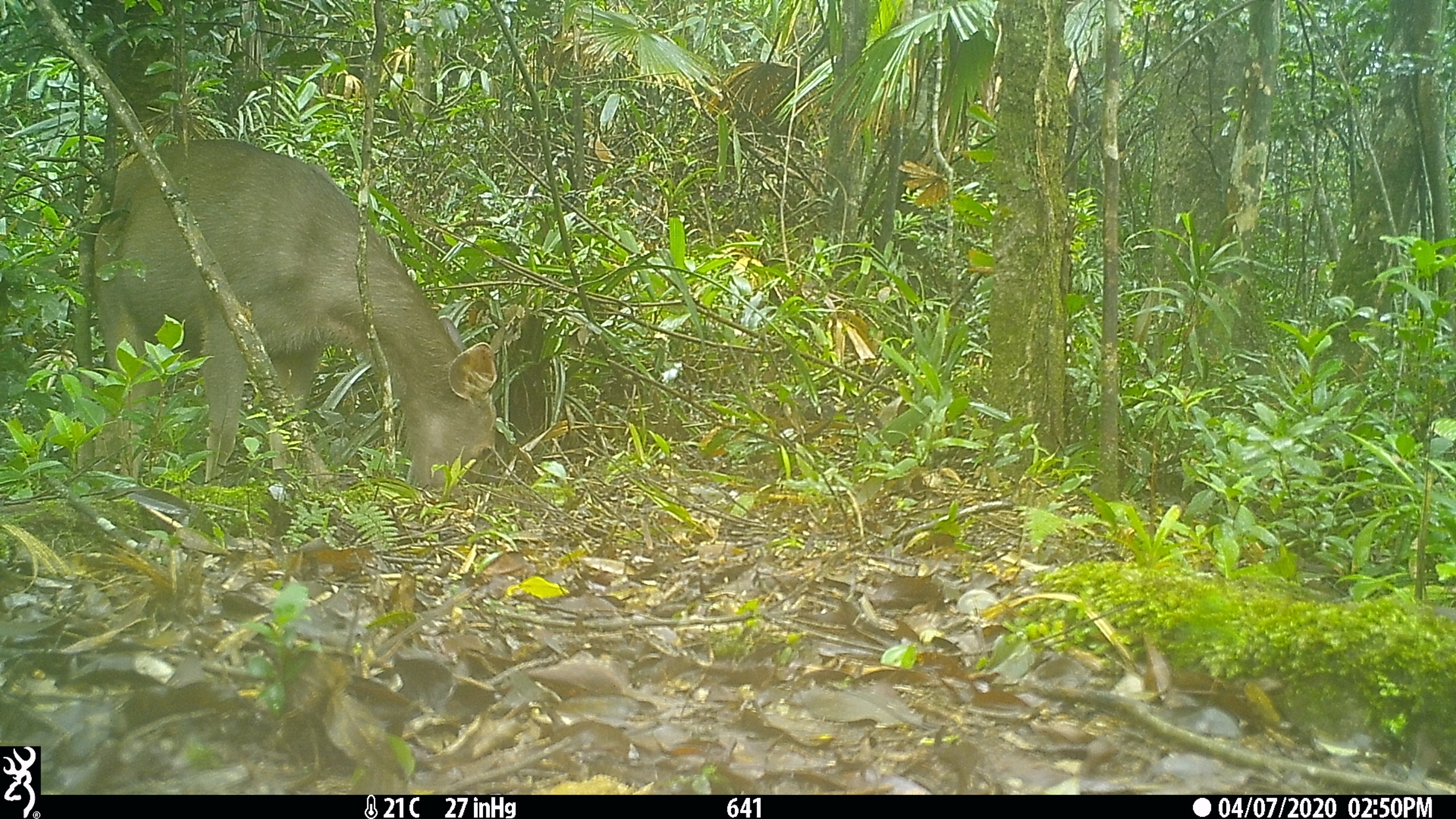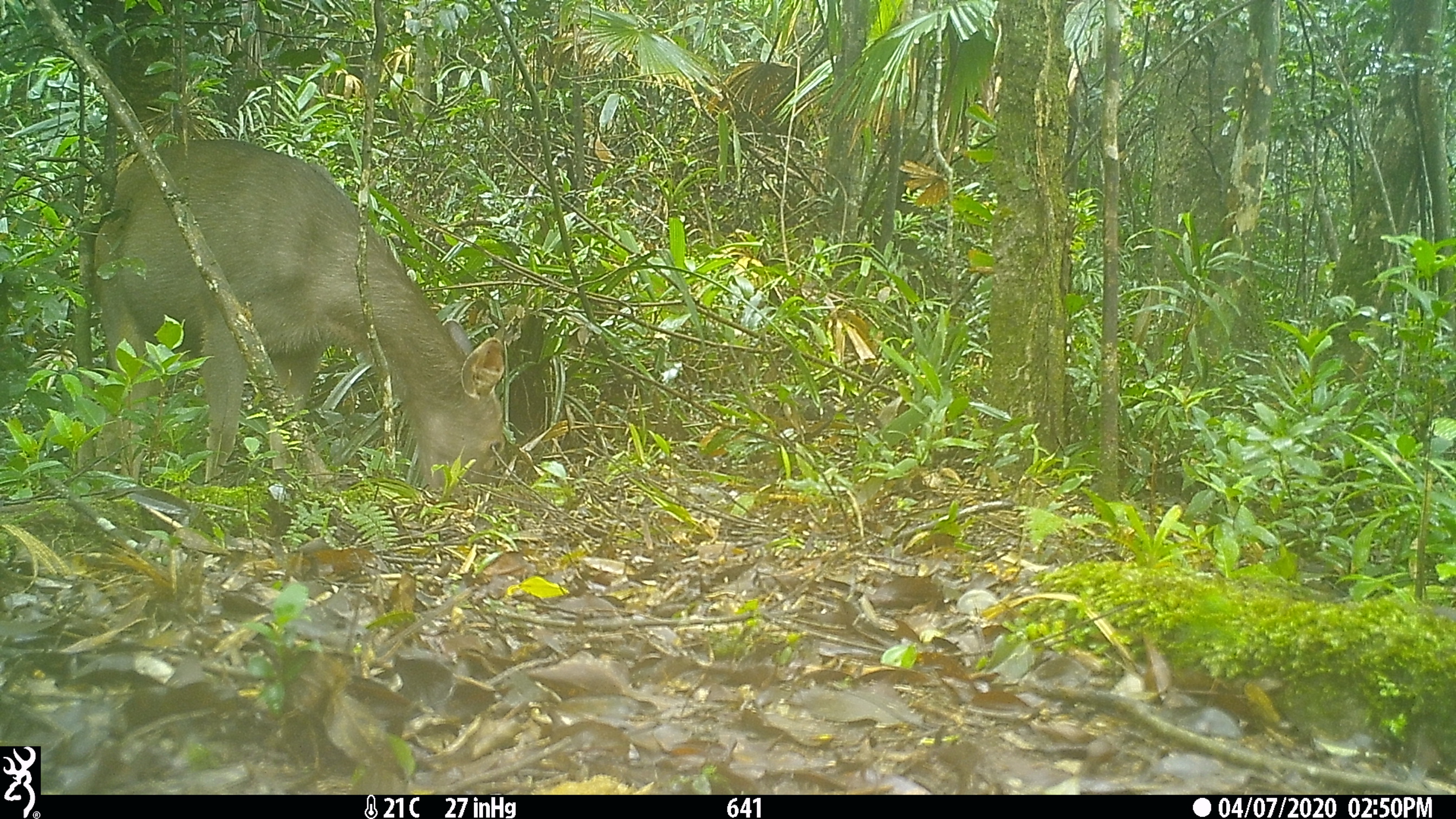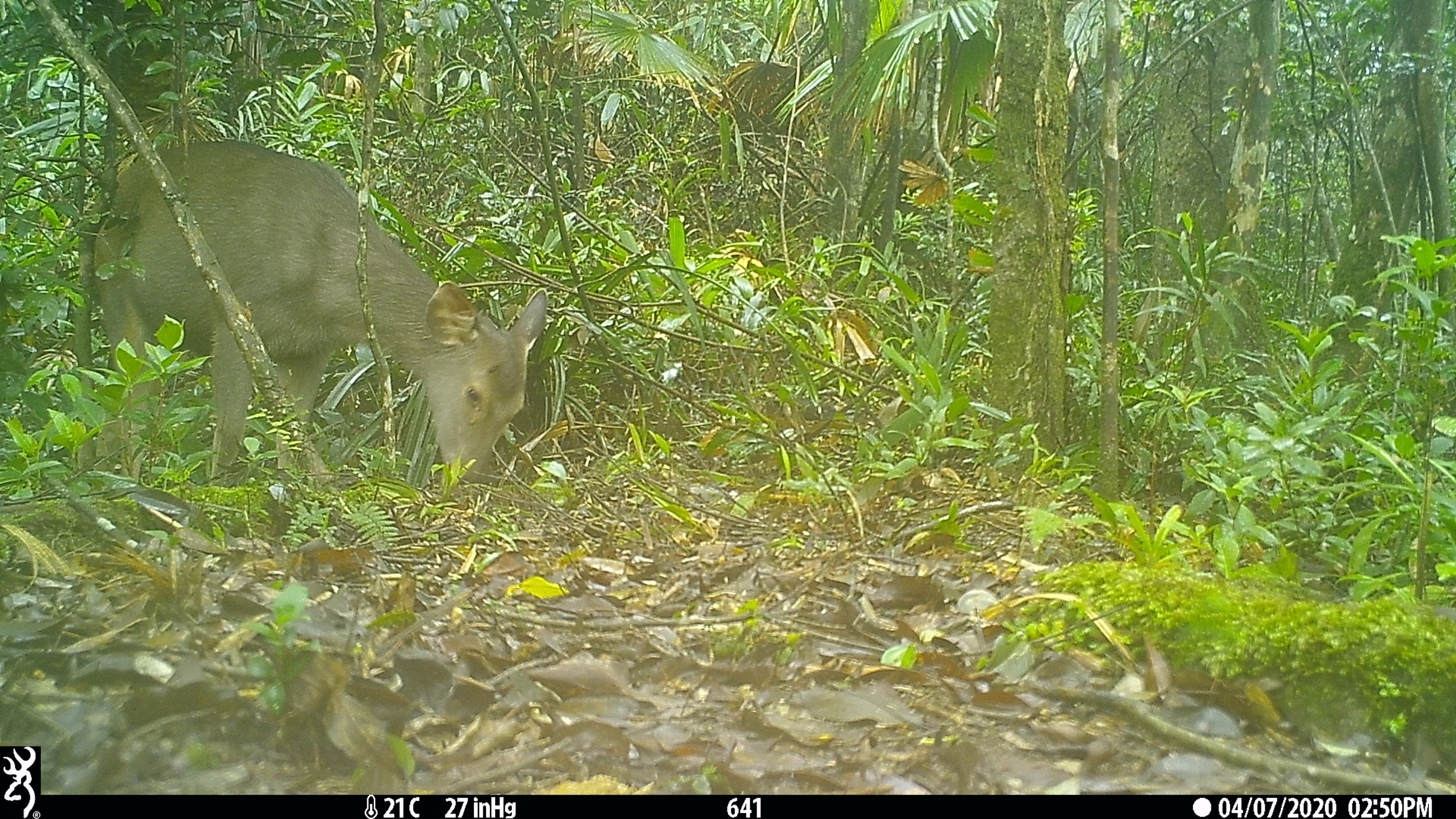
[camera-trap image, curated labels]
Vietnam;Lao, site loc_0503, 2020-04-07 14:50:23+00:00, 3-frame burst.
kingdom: Animalia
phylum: Chordata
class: Mammalia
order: Artiodactyla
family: Cervidae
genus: Rusa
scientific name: Rusa unicolor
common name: sambar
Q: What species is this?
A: Sambar (Rusa unicolor).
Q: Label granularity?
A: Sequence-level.